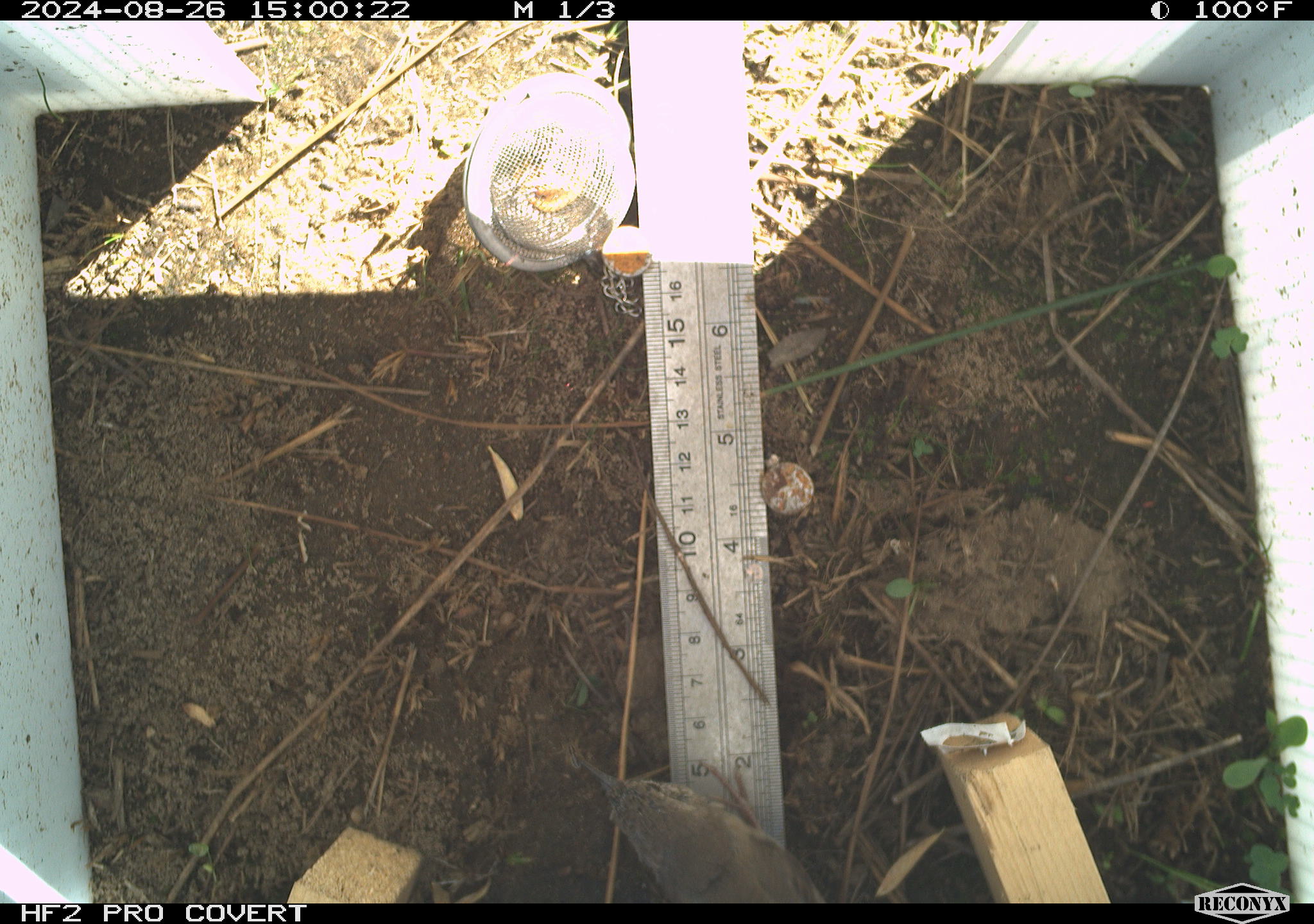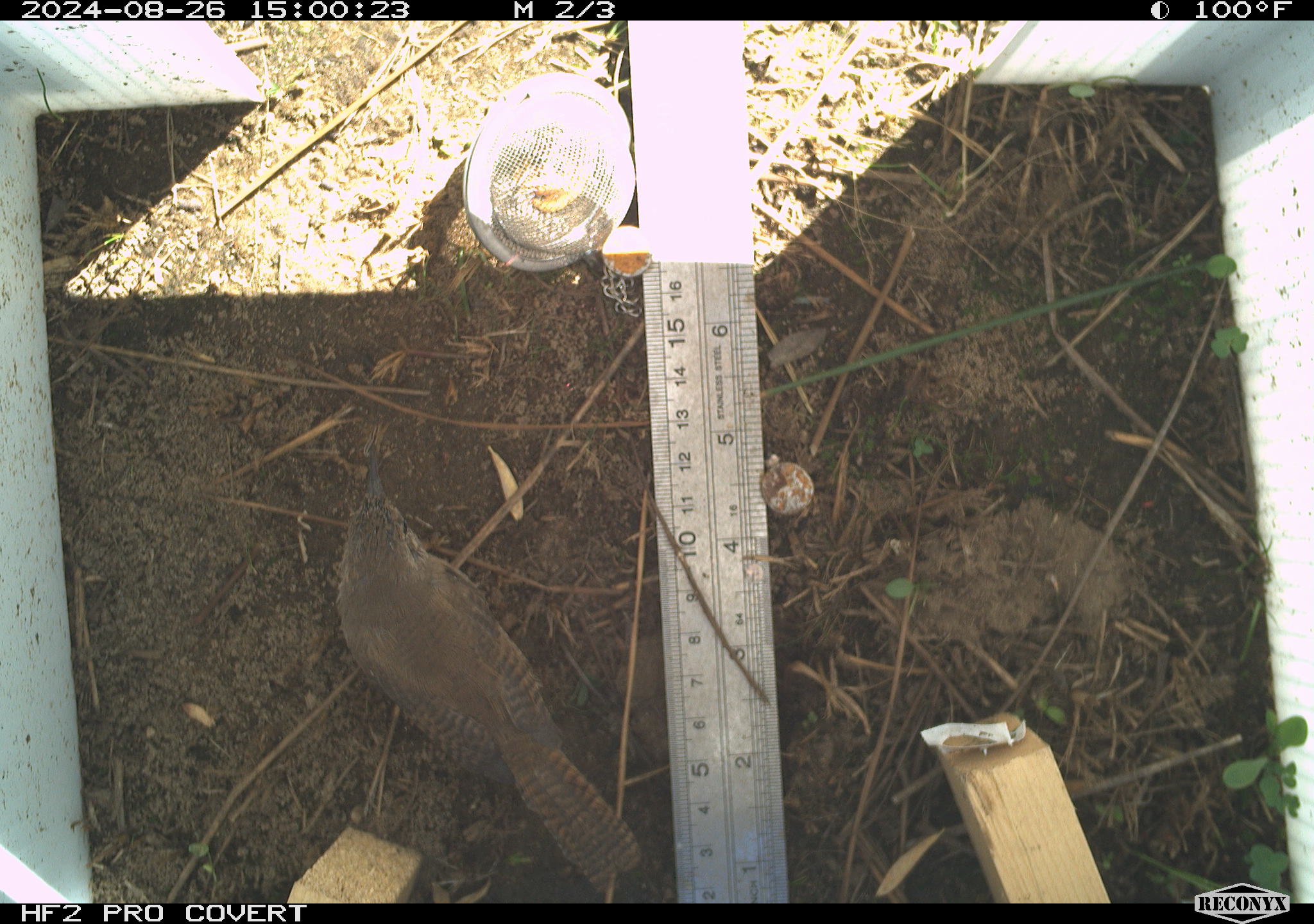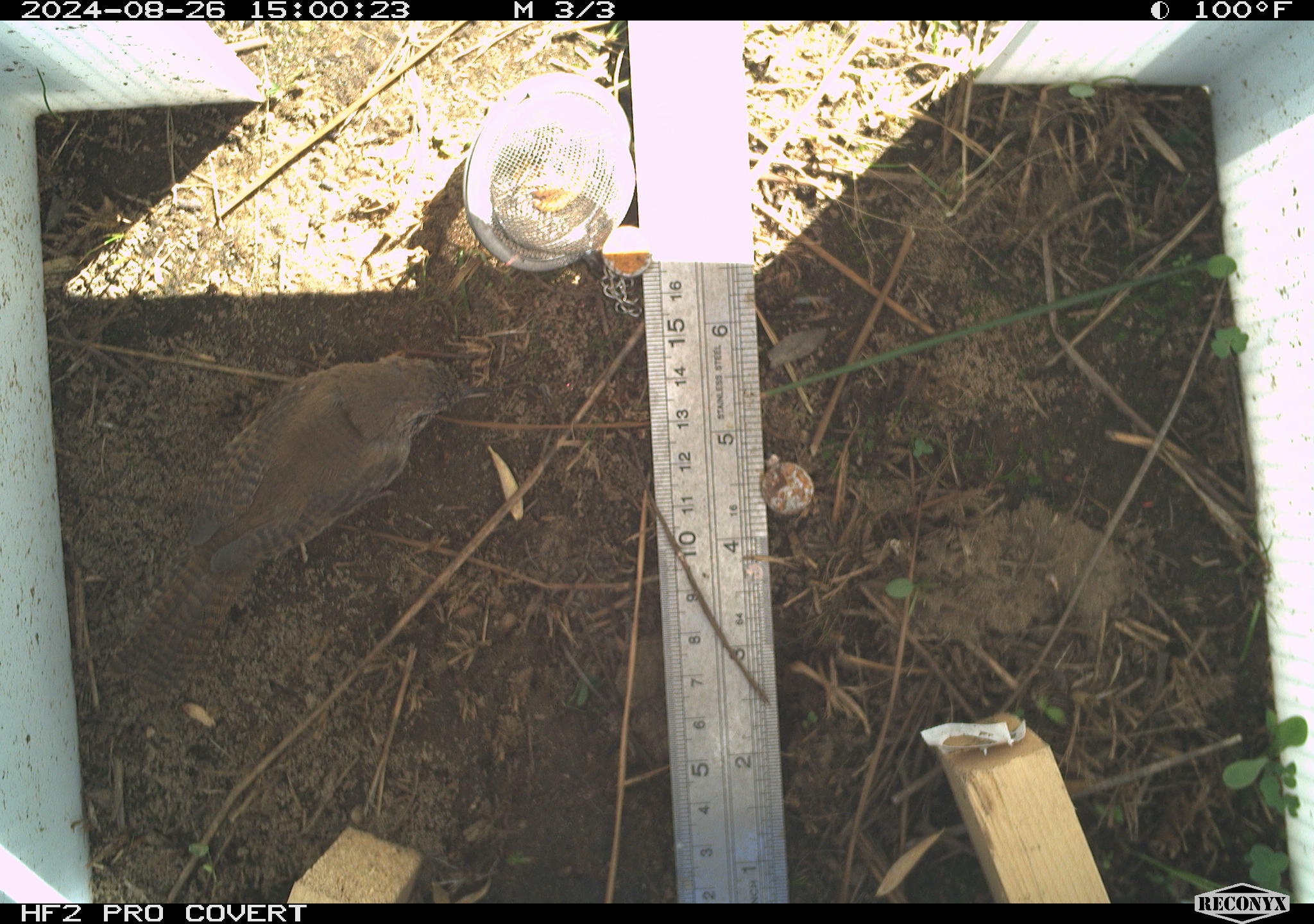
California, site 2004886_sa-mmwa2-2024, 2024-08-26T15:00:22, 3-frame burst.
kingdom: Animalia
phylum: Chordata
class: Aves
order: Passeriformes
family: Troglodytidae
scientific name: Troglodytidae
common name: wren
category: troglodytidae family